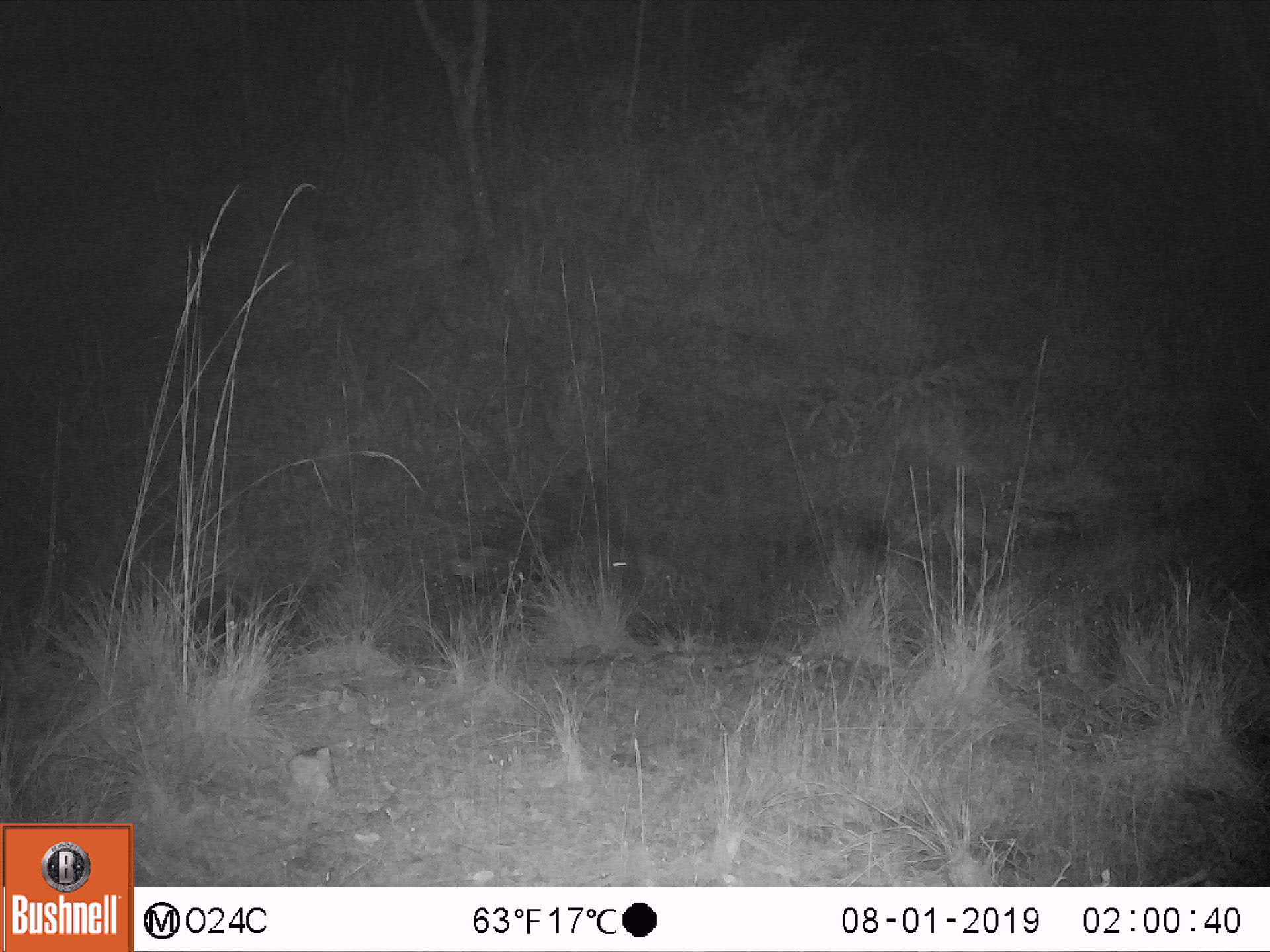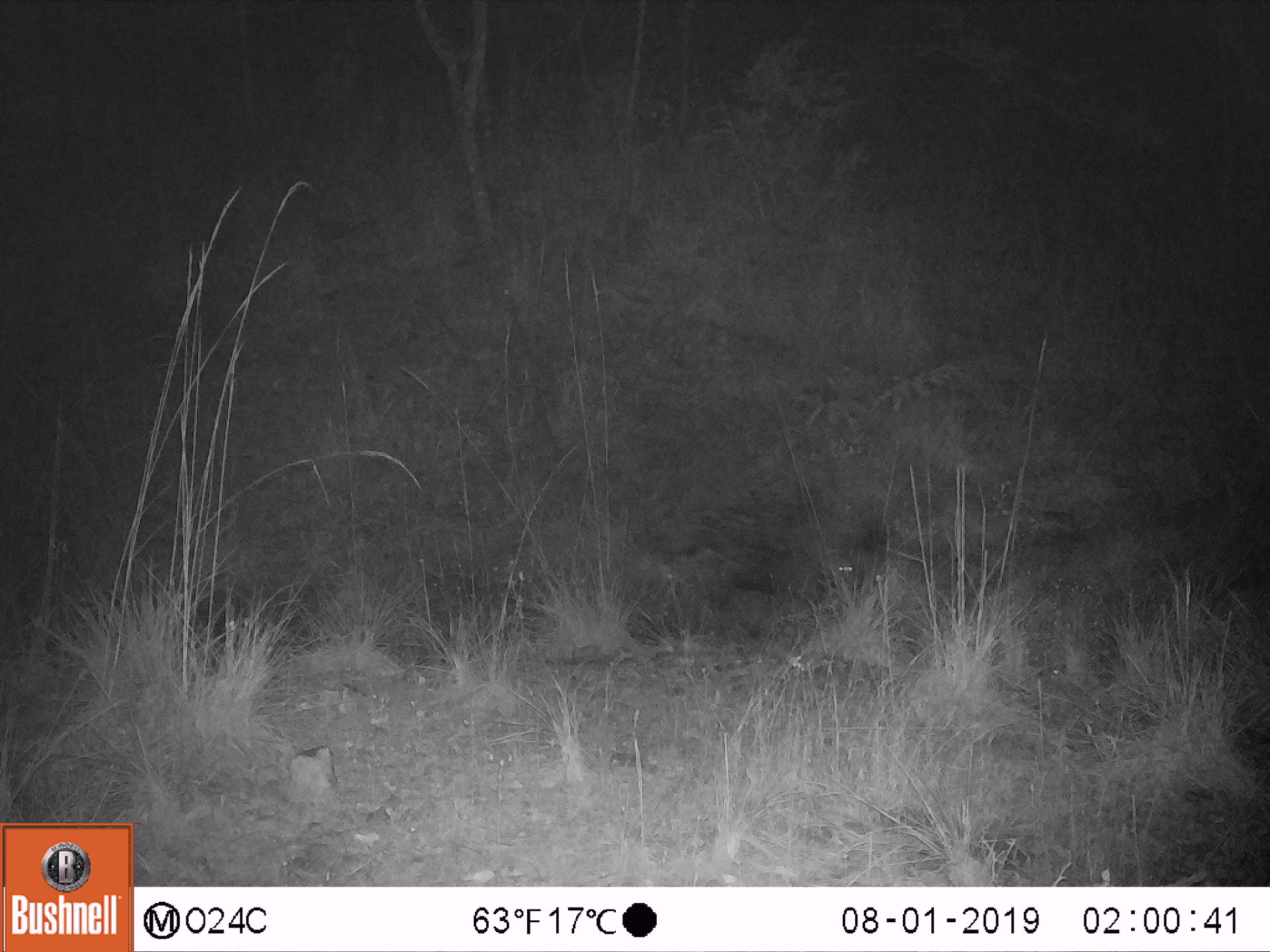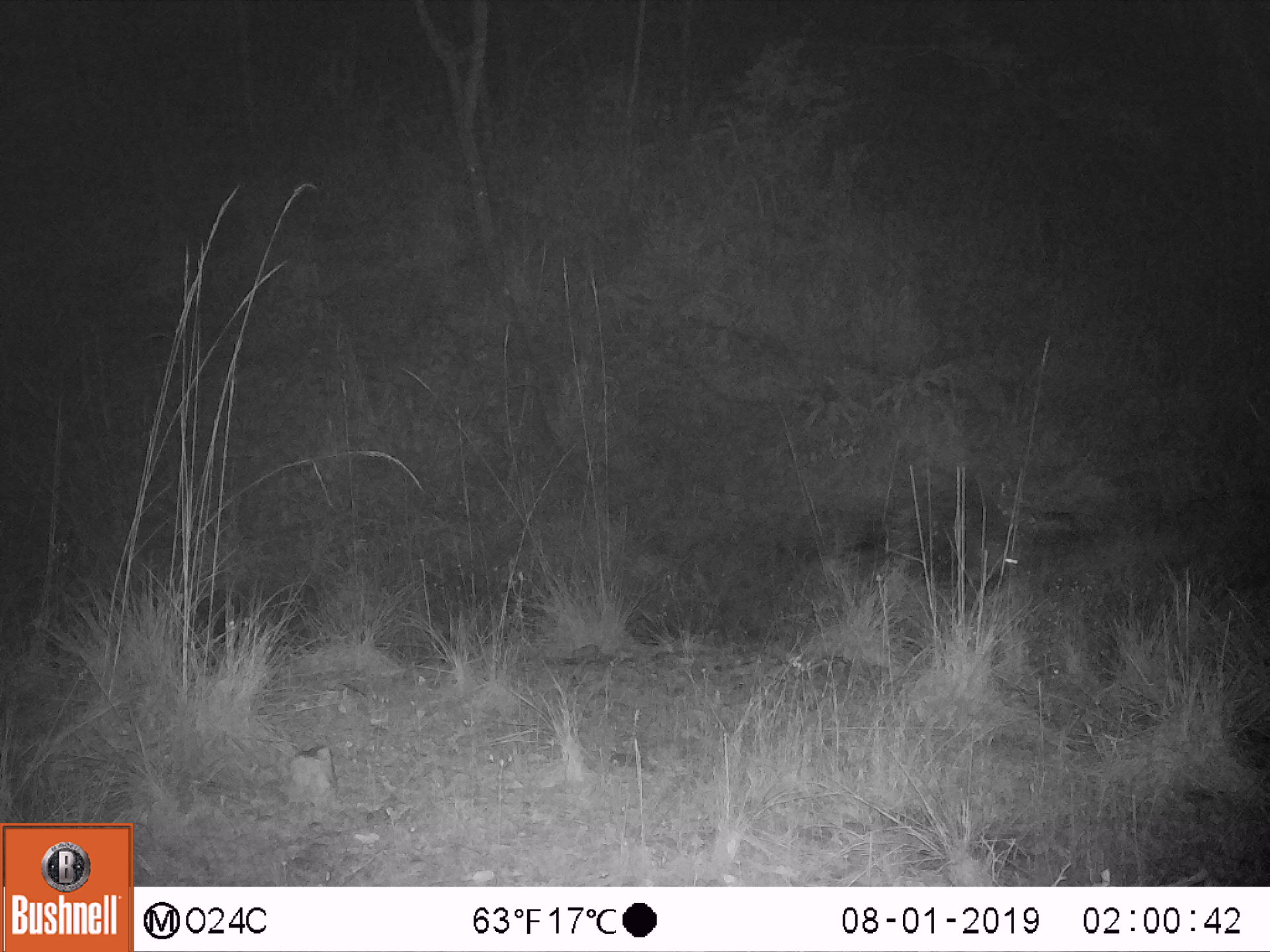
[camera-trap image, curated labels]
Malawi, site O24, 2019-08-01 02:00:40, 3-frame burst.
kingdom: Animalia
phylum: Chordata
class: Mammalia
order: Rodentia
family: Hystricidae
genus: Hystrix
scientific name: Hystrix africaeaustralis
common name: cape porcupine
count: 1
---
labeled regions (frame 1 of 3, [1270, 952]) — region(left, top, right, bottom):
cape porcupine: region(482, 471, 655, 619)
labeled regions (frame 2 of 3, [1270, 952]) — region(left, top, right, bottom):
cape porcupine: region(700, 493, 879, 628)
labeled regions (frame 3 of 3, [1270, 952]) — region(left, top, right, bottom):
cape porcupine: region(844, 465, 1035, 590)